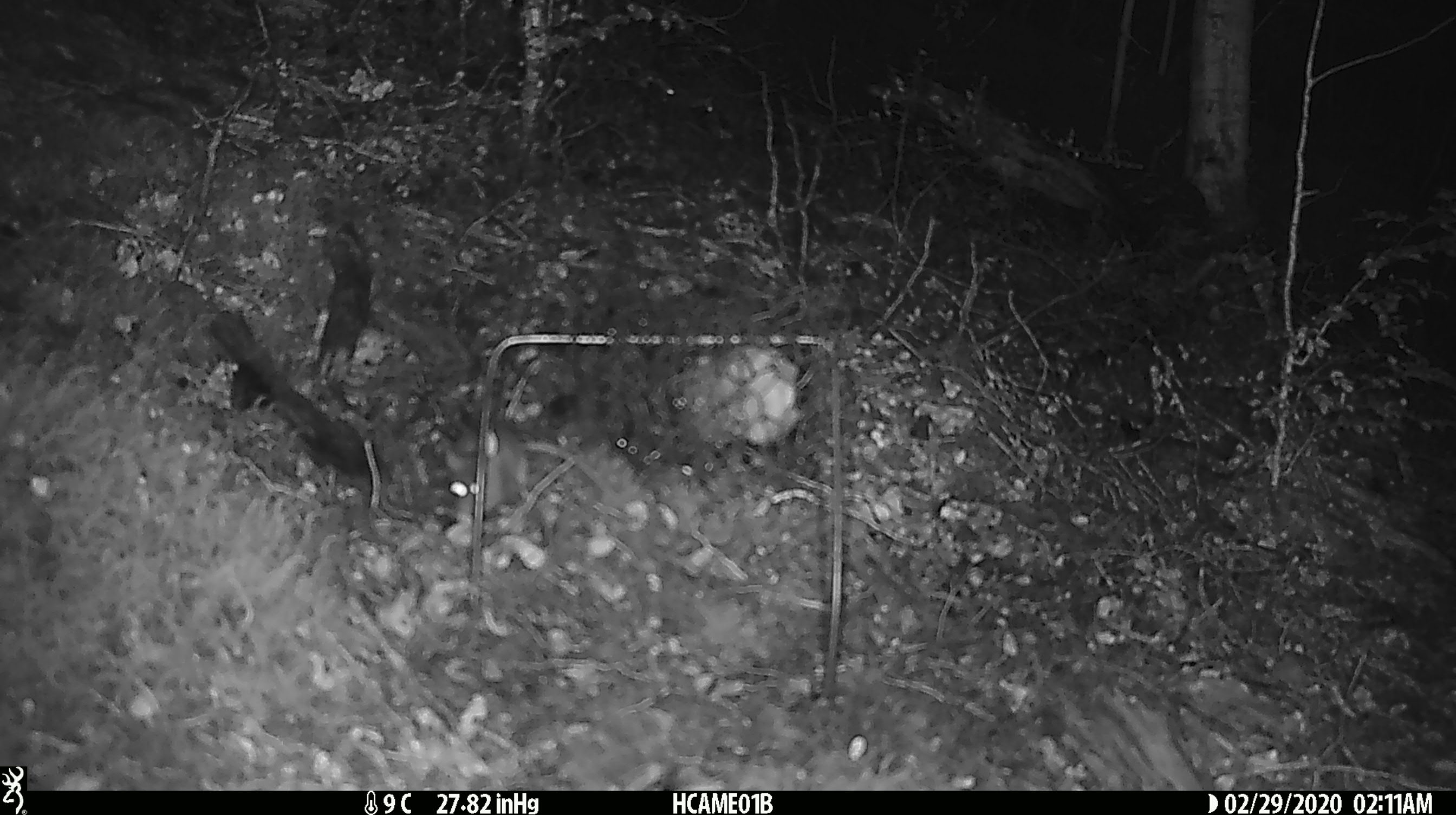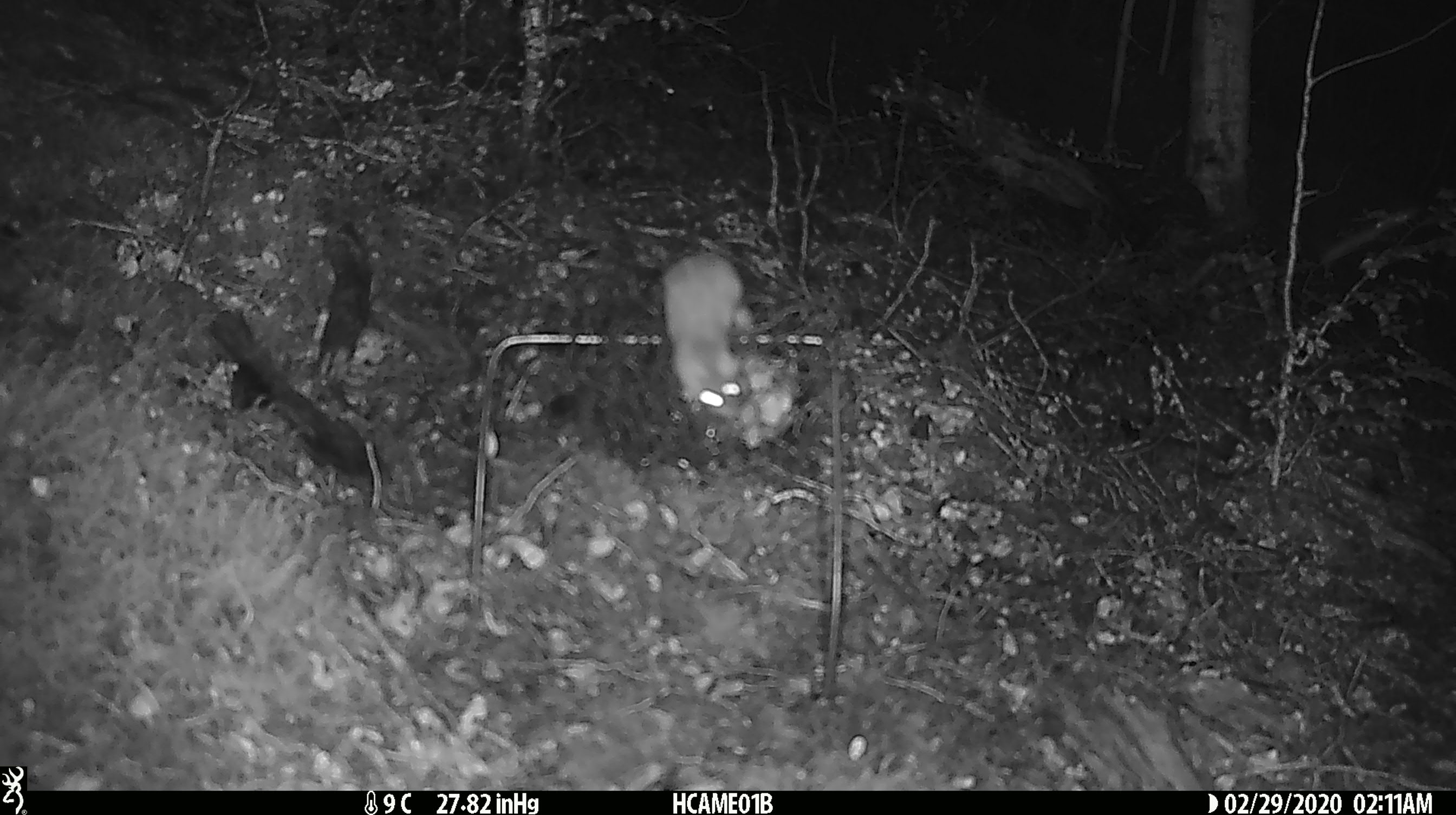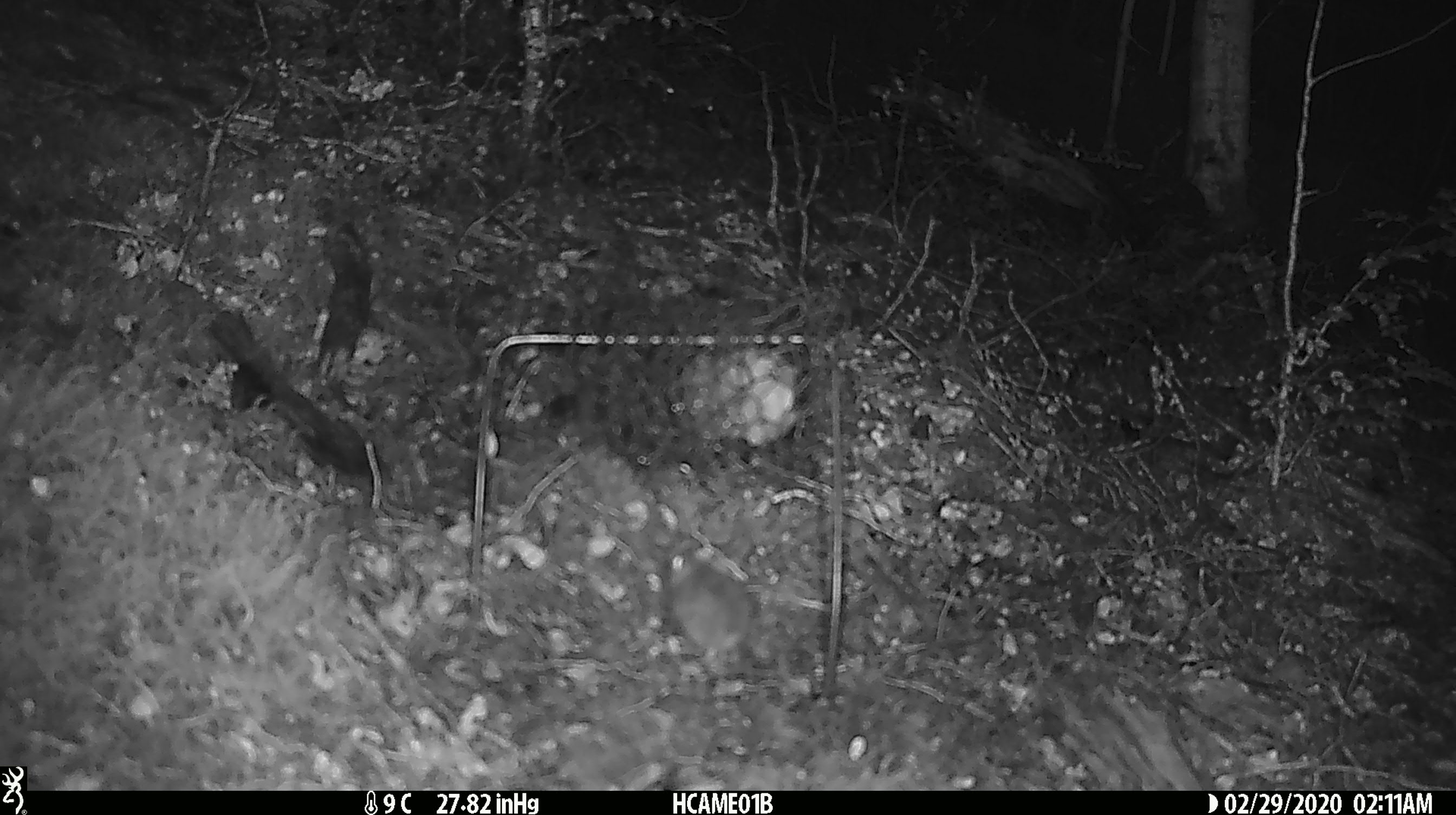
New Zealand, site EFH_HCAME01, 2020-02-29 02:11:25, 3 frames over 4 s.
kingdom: Animalia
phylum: Chordata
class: Mammalia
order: Rodentia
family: Muridae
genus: Mus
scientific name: Mus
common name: mouse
Mouse (Mus).